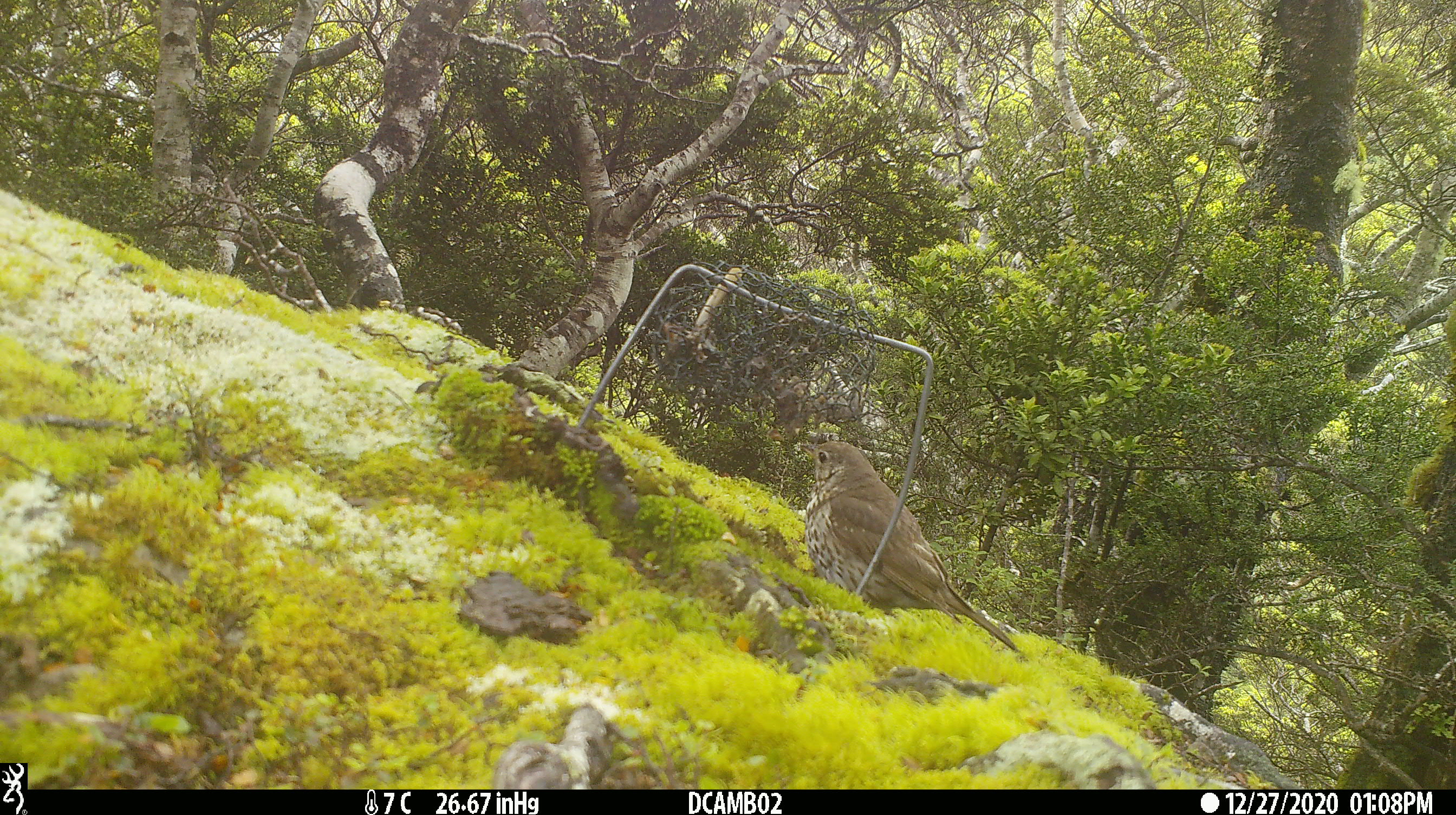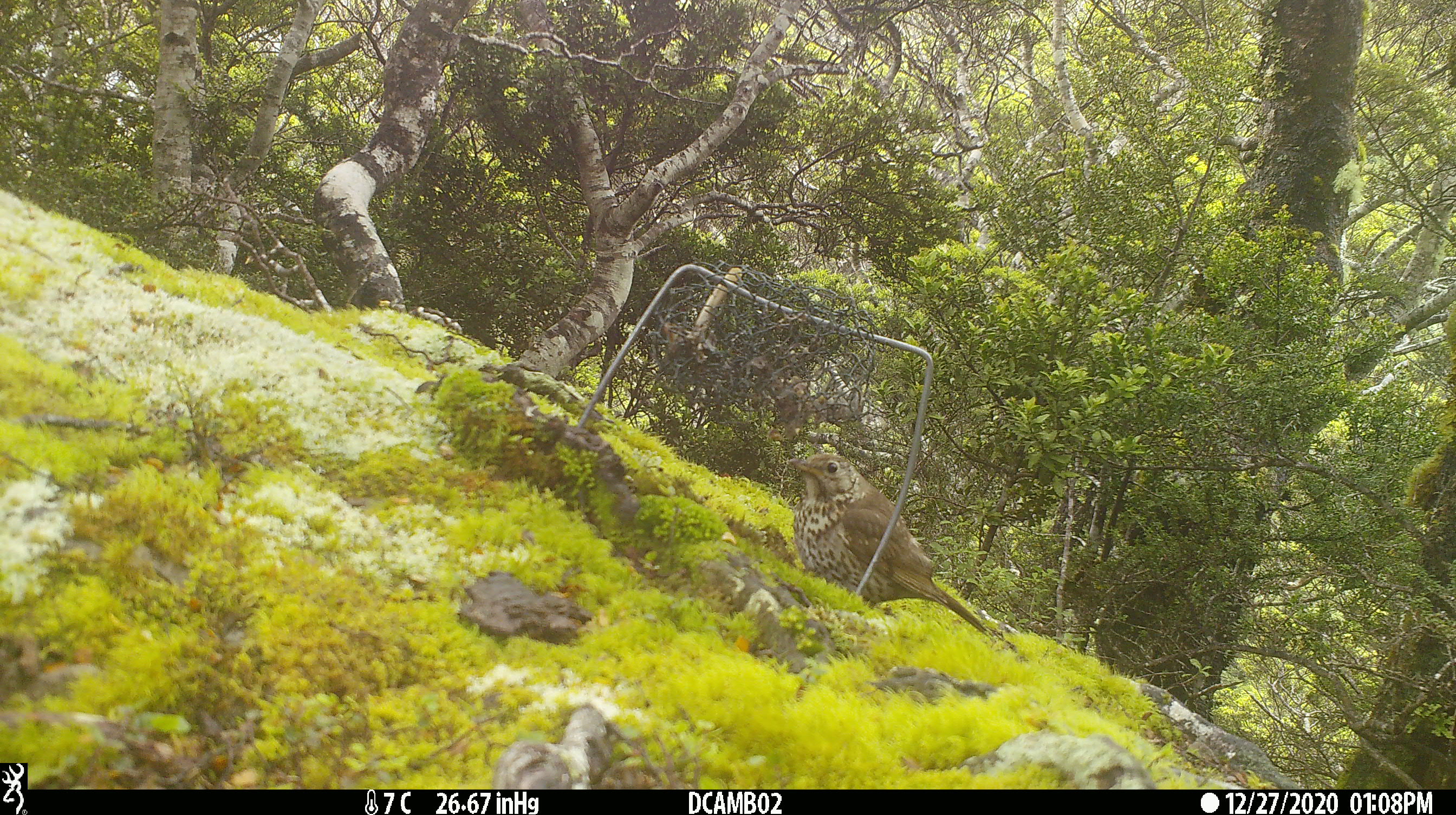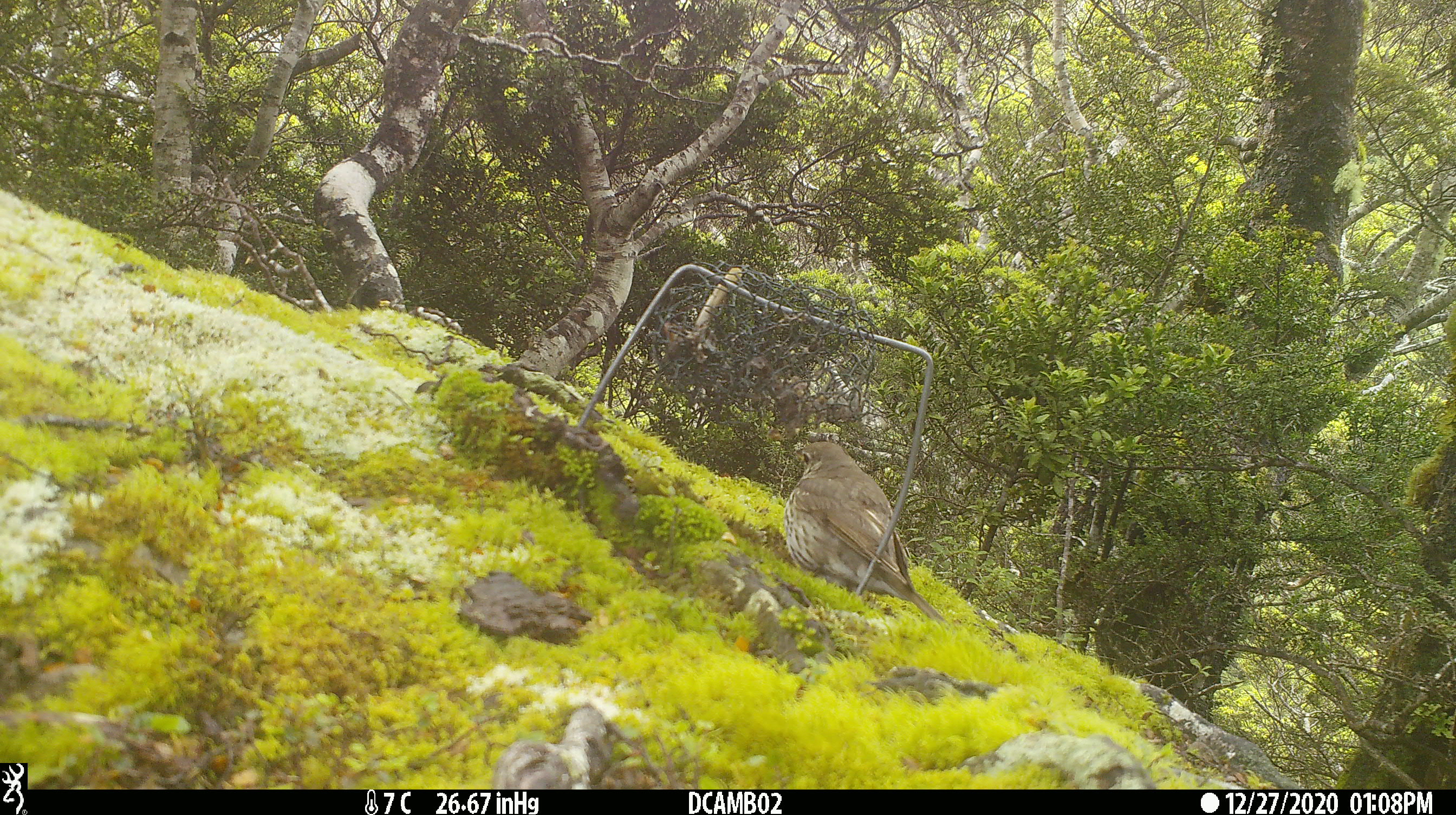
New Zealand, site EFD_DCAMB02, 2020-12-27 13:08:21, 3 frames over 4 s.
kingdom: Animalia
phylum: Chordata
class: Aves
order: Passeriformes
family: Turdidae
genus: Turdus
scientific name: Turdus philomelos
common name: song thrush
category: thrush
Thrush (song thrush) (Turdus philomelos).